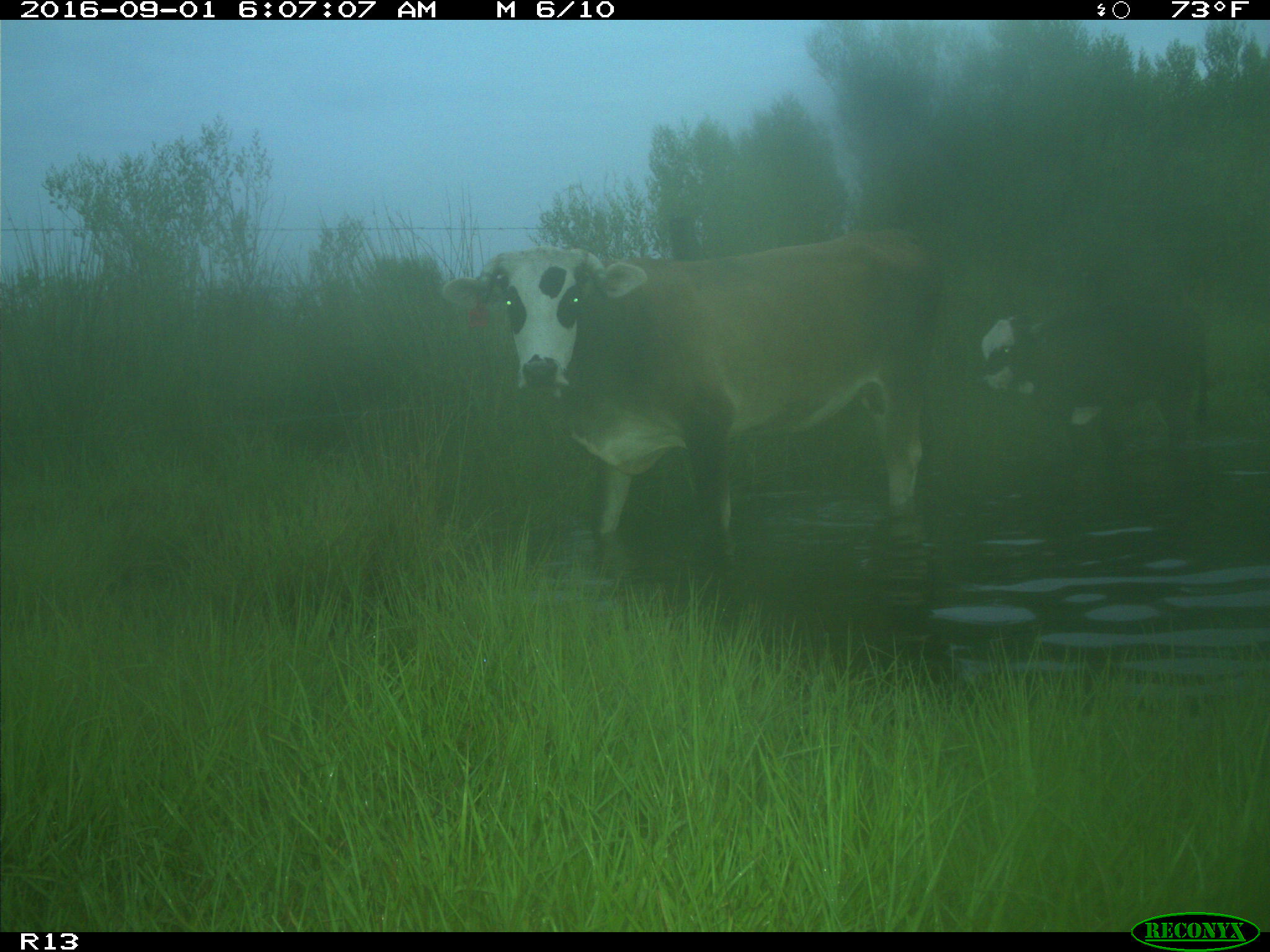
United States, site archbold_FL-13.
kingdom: Animalia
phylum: Chordata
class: Mammalia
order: Artiodactyla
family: Bovidae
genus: Bos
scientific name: Bos taurus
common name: domestic cow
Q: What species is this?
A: Bos taurus (domestic cow).